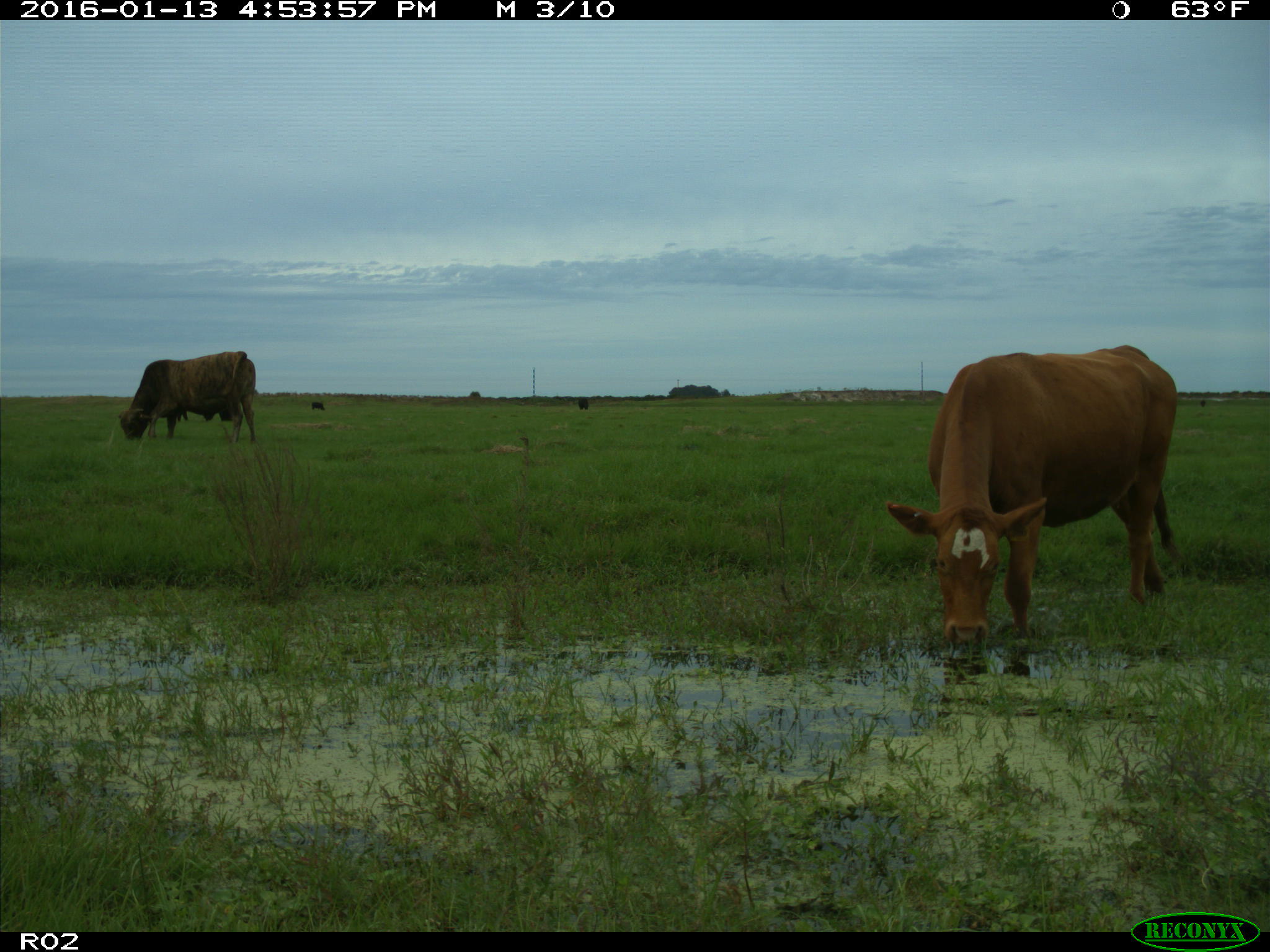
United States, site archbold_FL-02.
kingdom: Animalia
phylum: Chordata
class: Mammalia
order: Artiodactyla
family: Bovidae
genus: Bos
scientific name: Bos taurus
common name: domestic cow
Bos taurus (domestic cow).